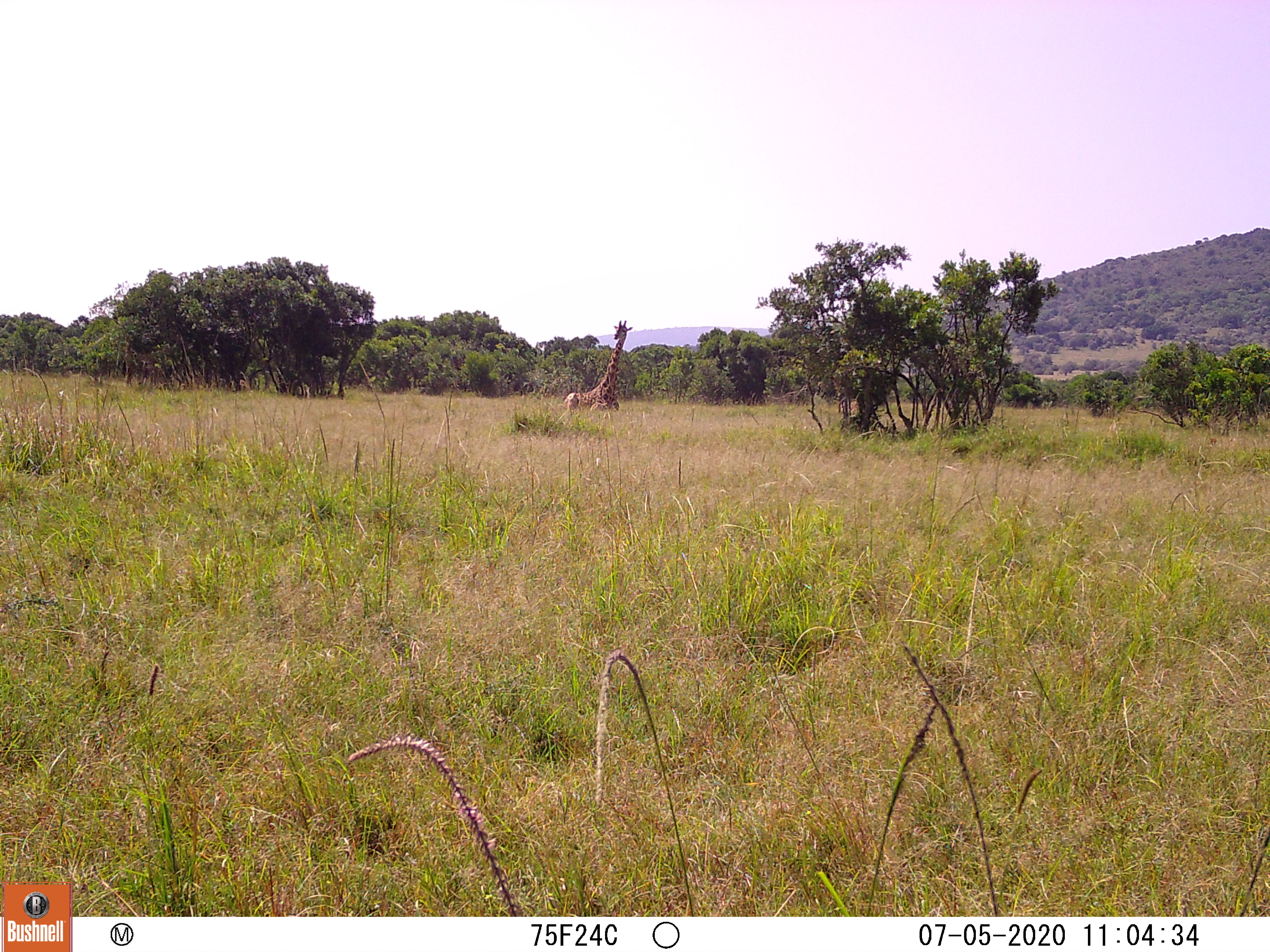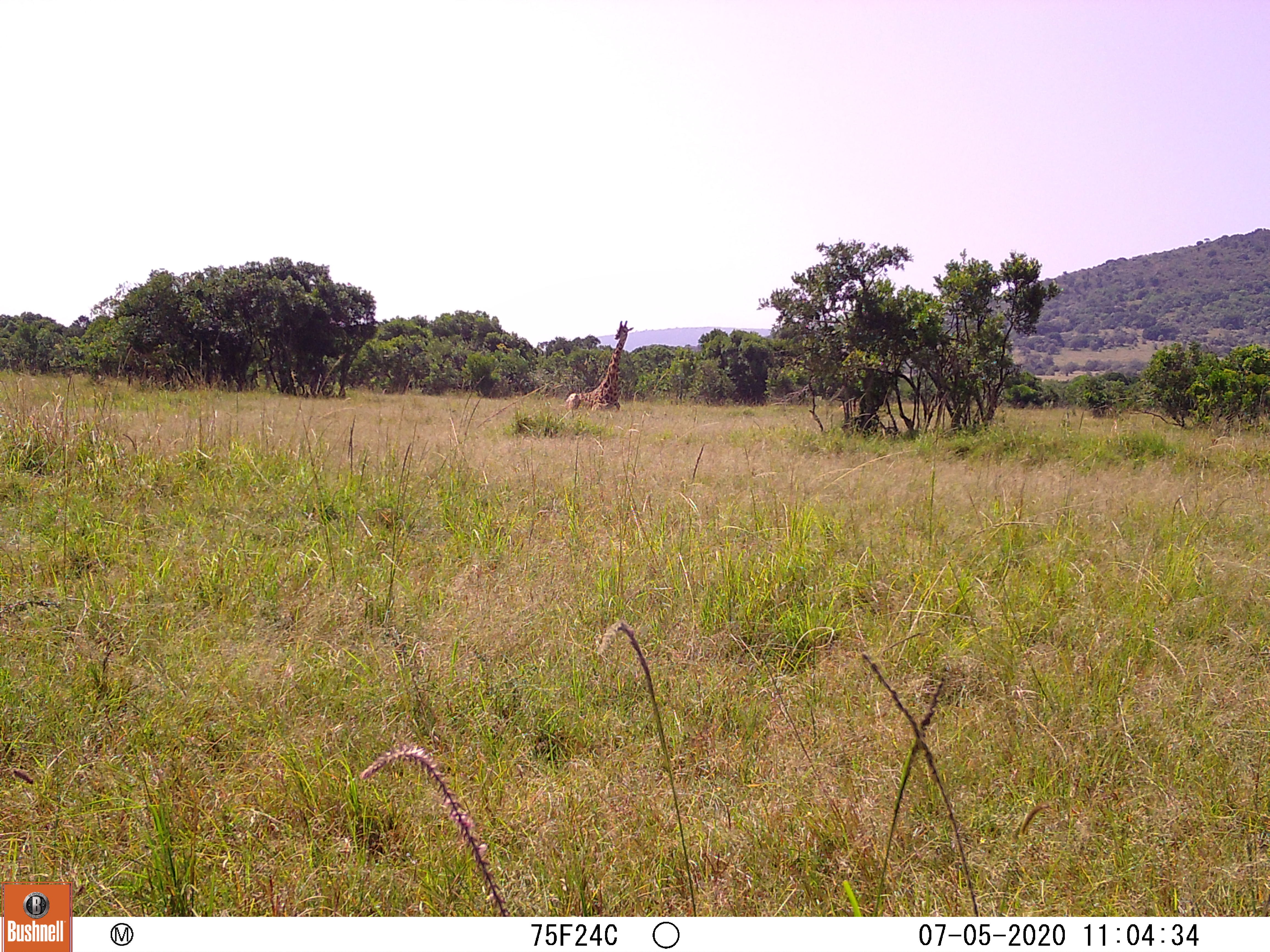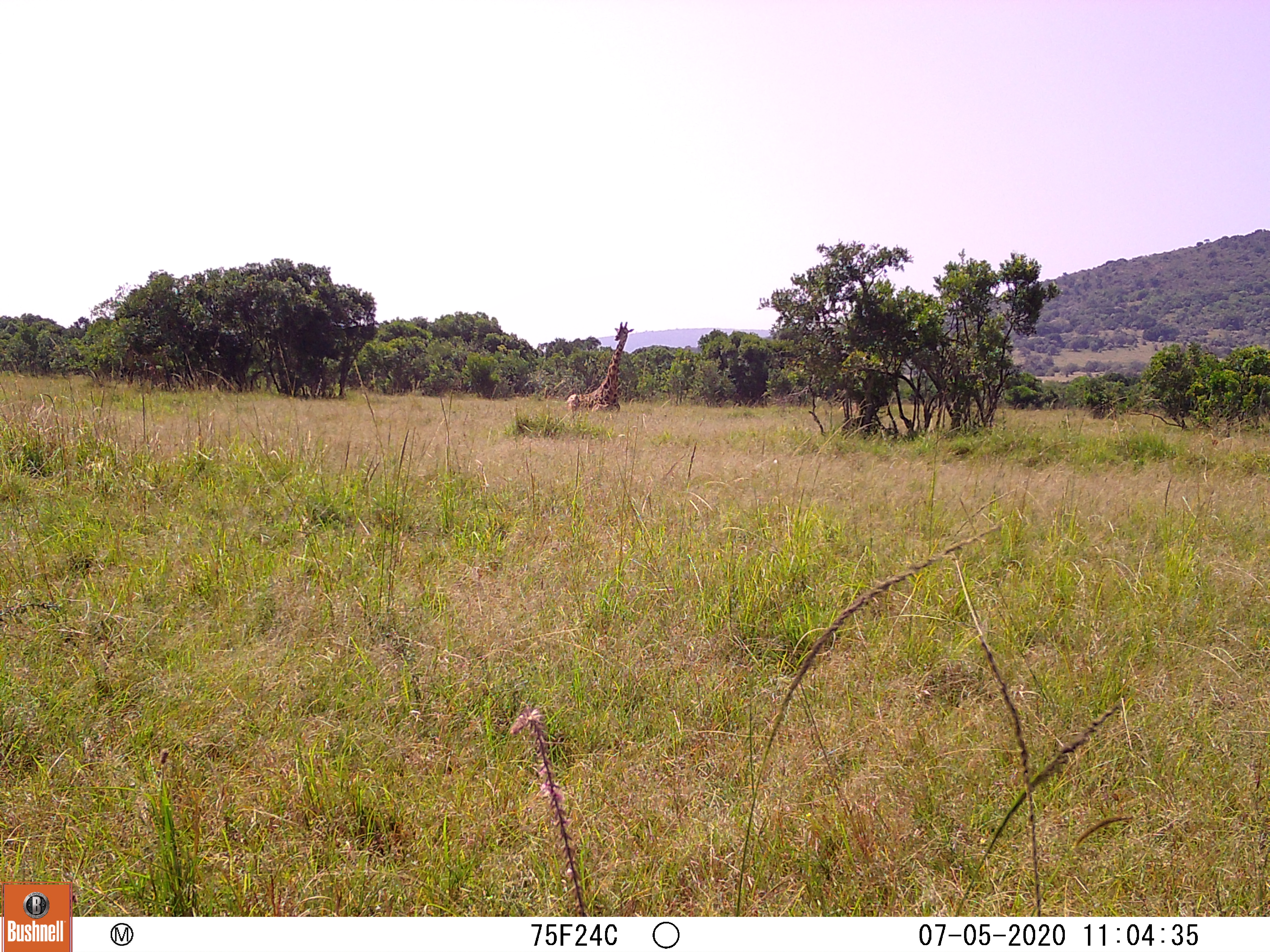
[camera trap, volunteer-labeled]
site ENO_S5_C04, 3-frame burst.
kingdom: Animalia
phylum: Chordata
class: Mammalia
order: Artiodactyla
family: Giraffidae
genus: Giraffa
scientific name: Giraffa camelopardalis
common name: giraffe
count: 1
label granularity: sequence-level